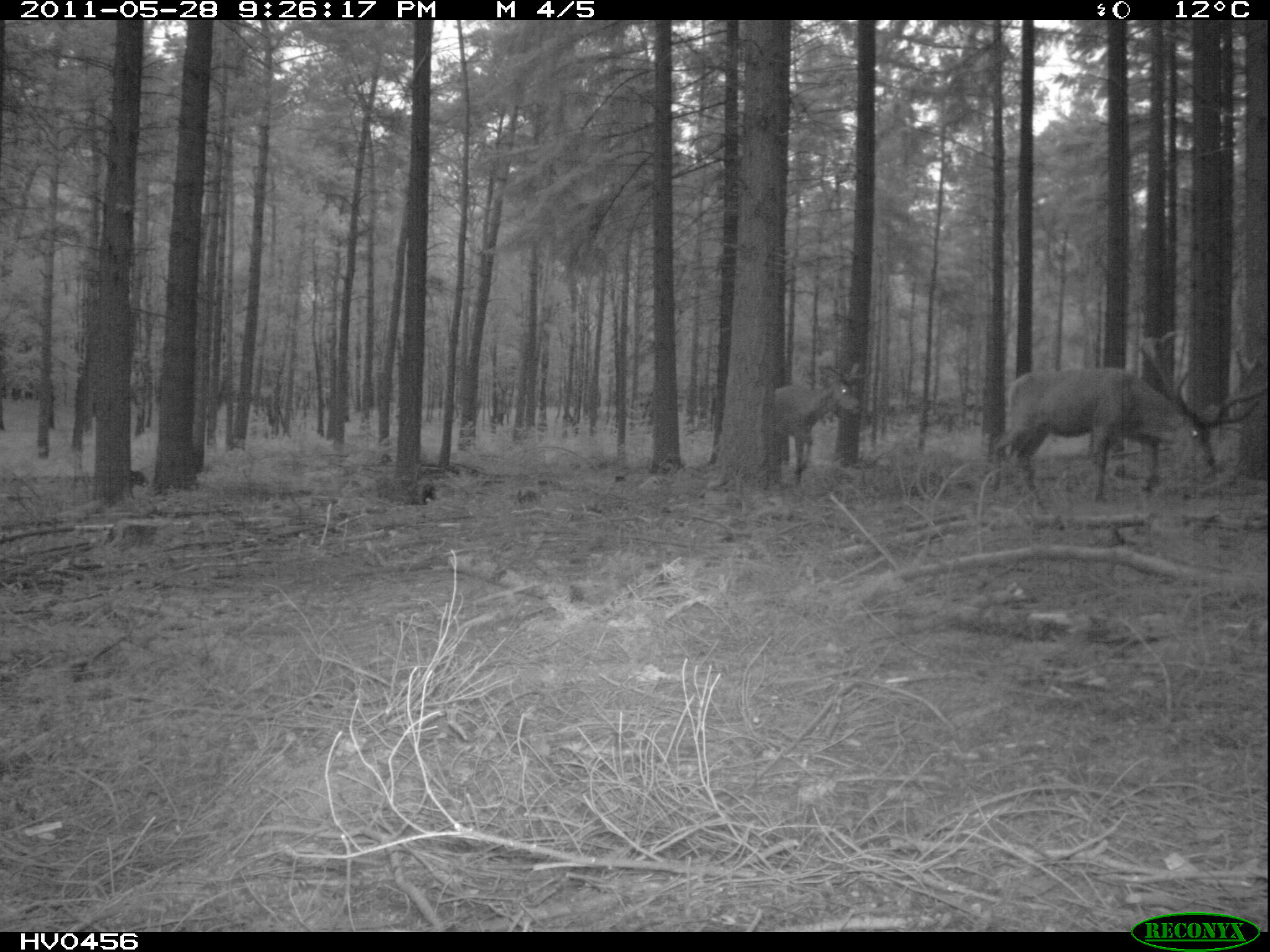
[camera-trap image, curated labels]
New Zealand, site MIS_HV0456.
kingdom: Animalia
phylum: Chordata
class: Mammalia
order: Artiodactyla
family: Cervidae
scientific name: Cervidae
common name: deer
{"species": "deer (Cervidae)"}